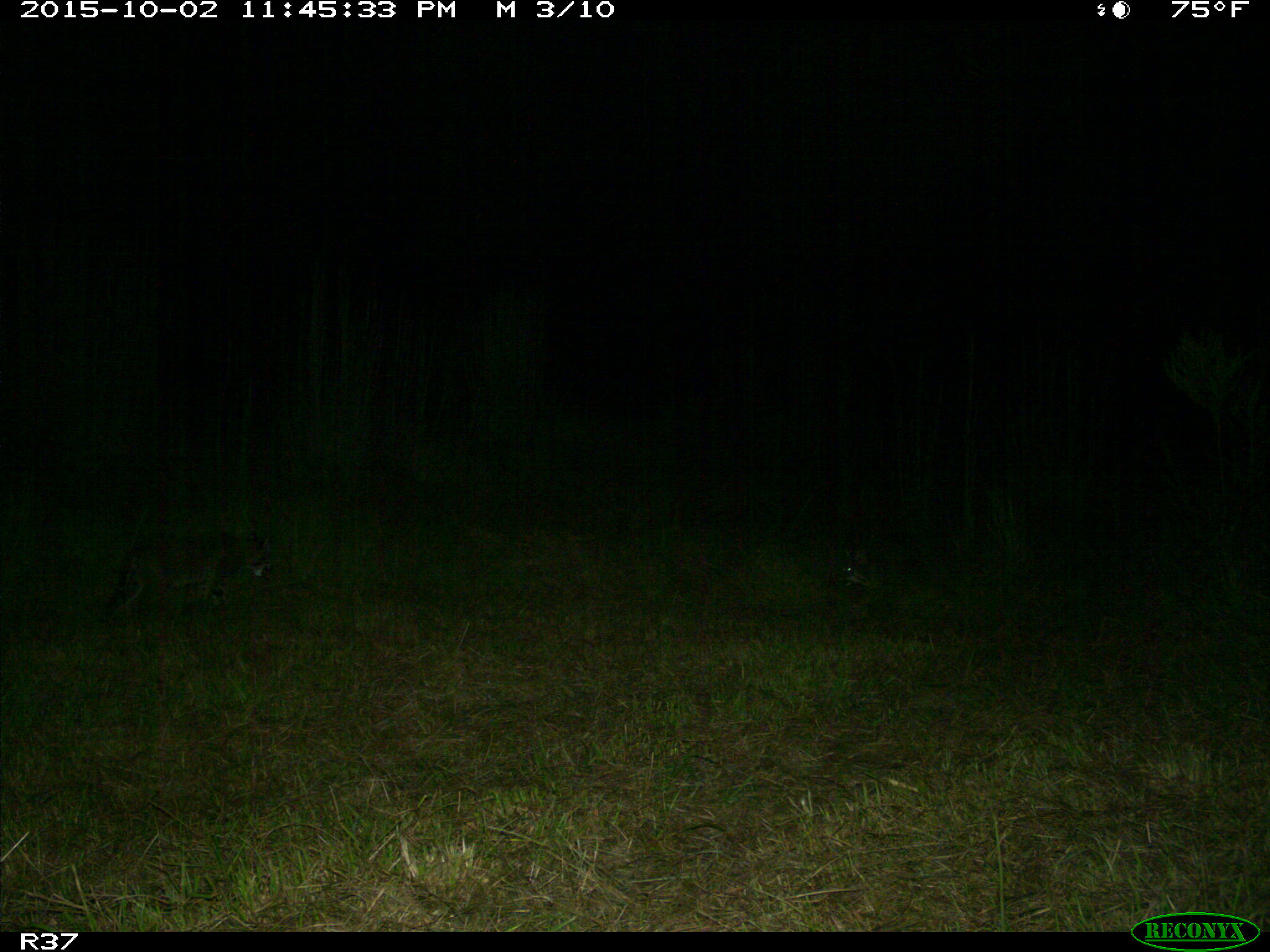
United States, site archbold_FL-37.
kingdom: Animalia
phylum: Chordata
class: Mammalia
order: Carnivora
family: Felidae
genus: Lynx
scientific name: Lynx rufus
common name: bobcat